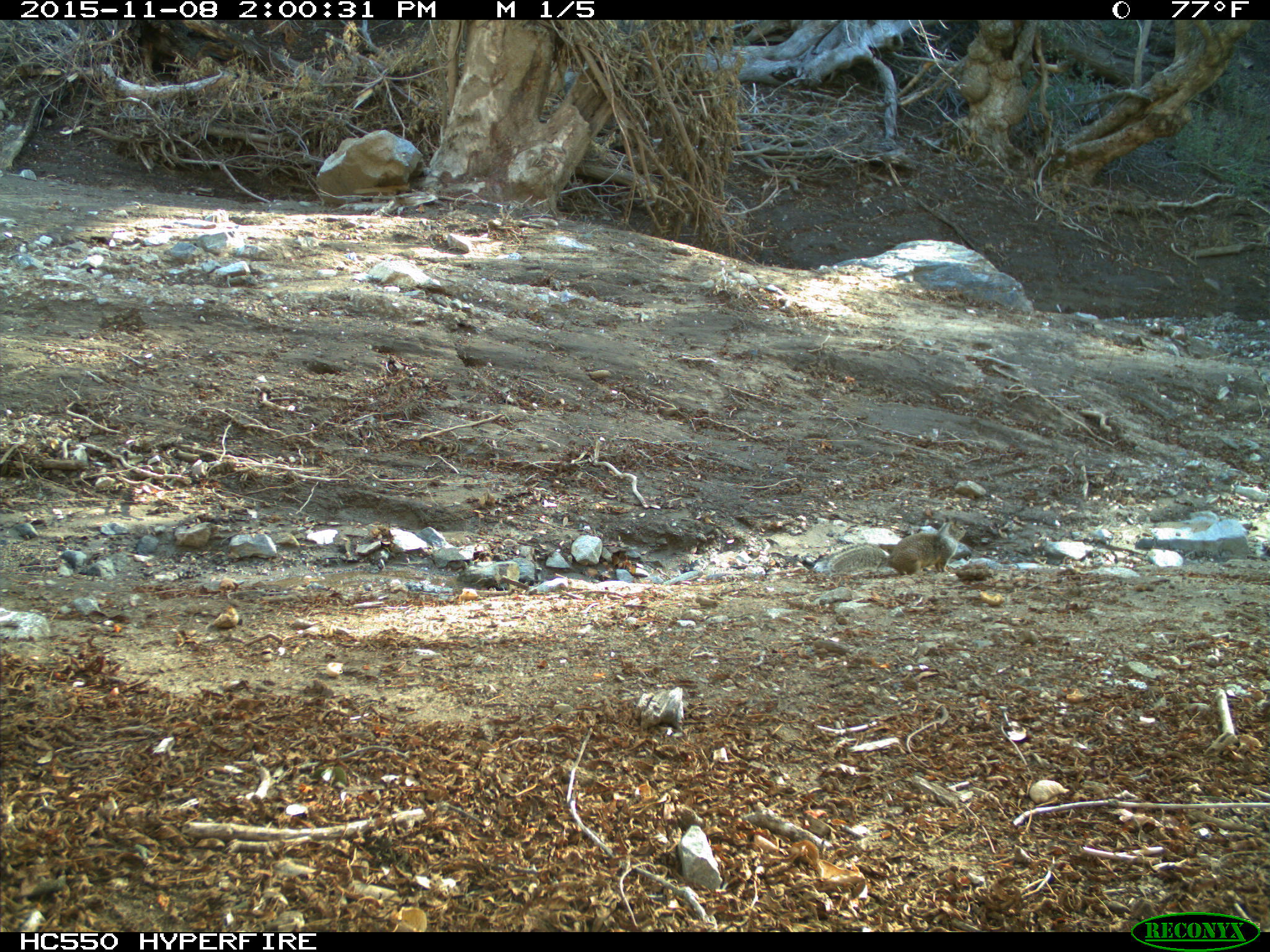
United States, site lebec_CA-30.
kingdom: Animalia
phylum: Chordata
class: Mammalia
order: Rodentia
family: Sciuridae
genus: Otospermophilus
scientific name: Otospermophilus beecheyi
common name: california ground squirrel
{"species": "Otospermophilus beecheyi (california ground squirrel)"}